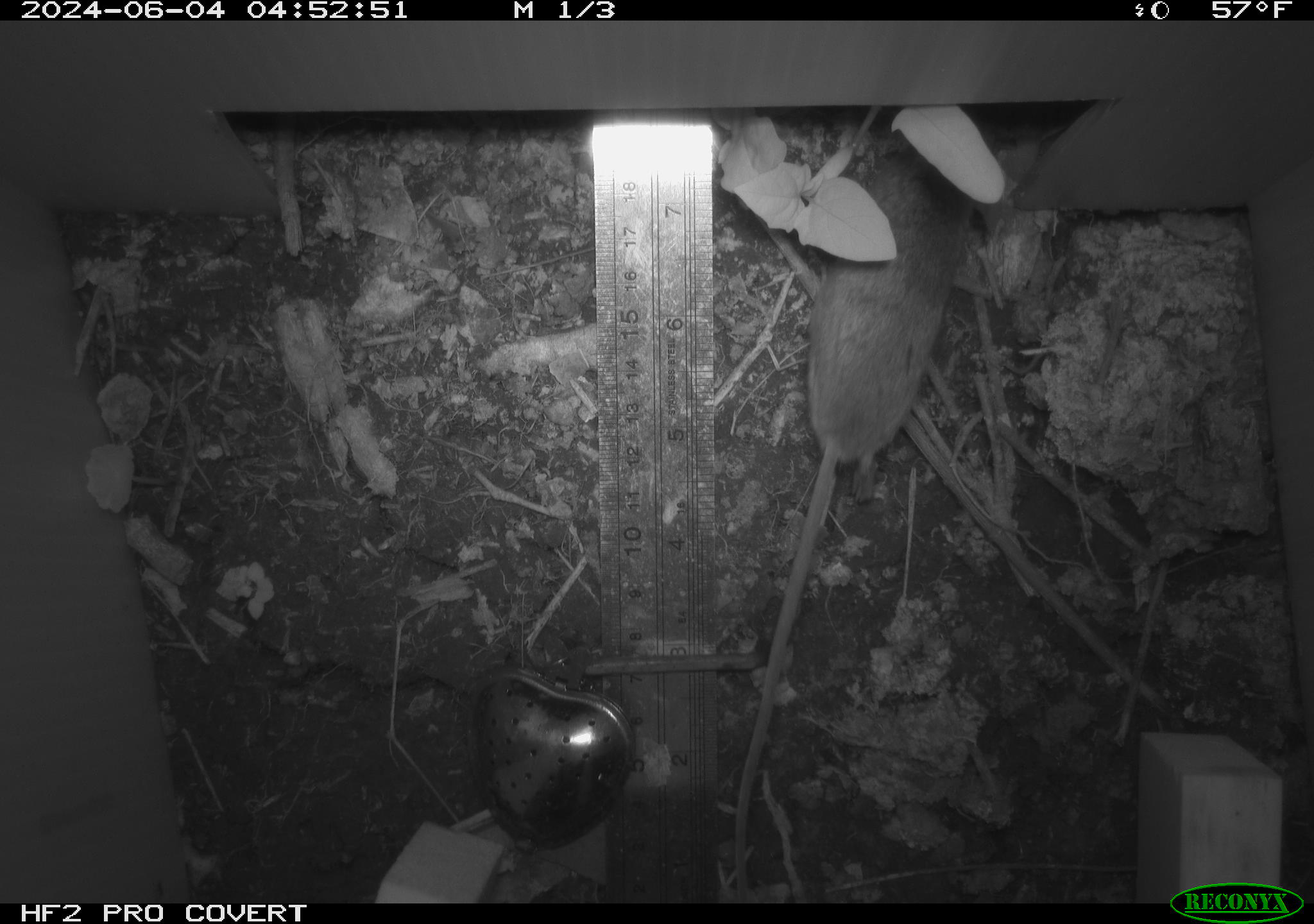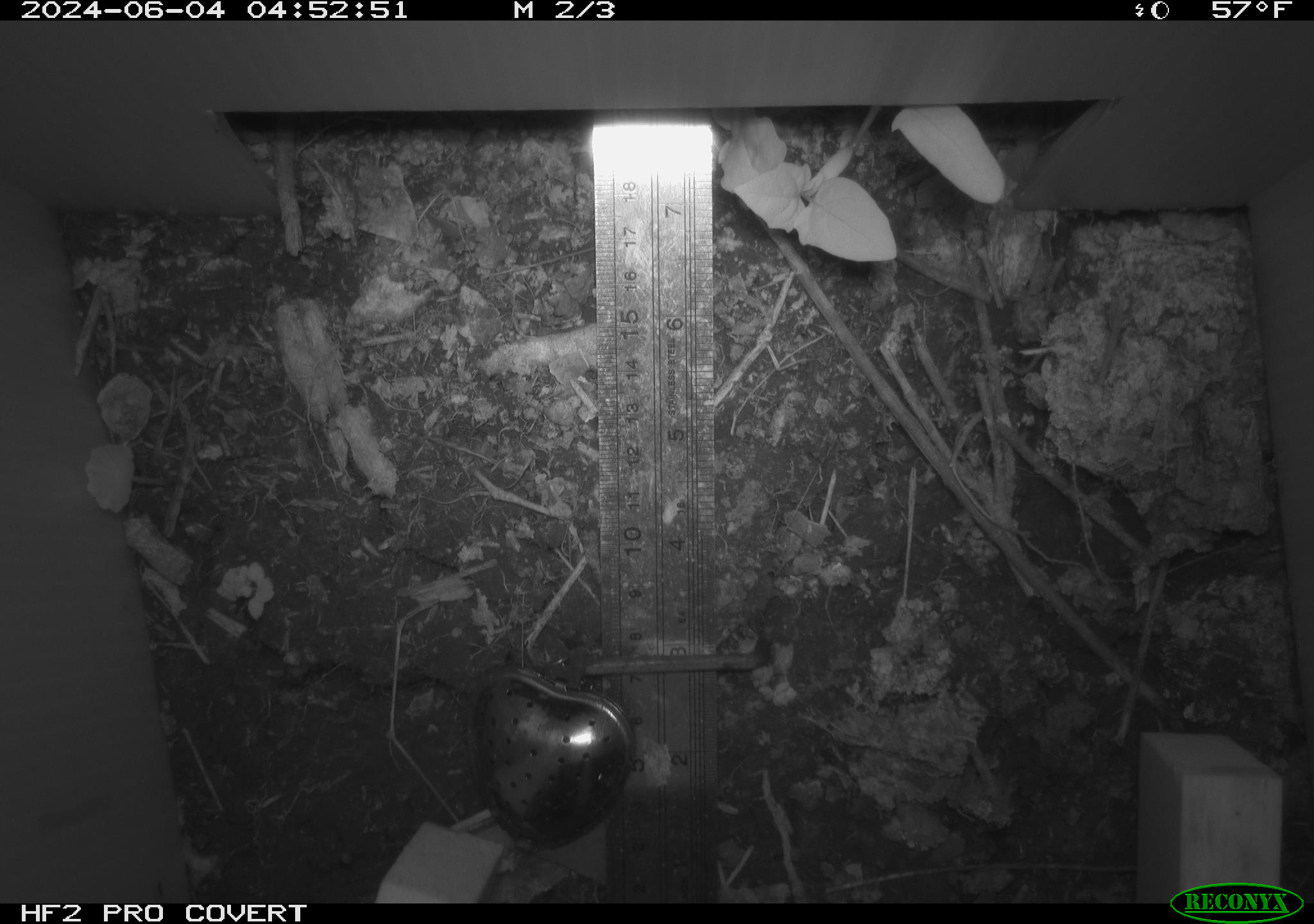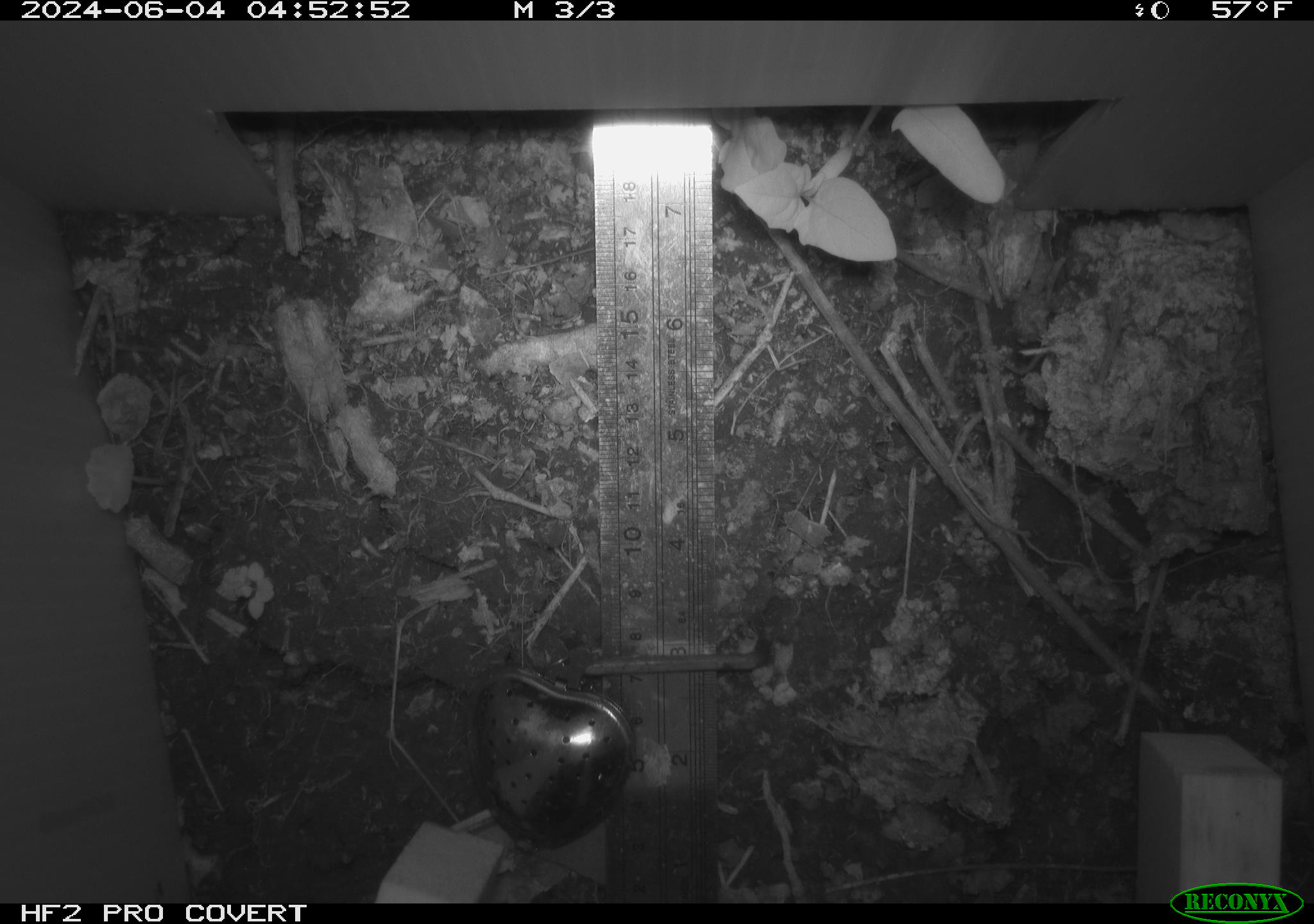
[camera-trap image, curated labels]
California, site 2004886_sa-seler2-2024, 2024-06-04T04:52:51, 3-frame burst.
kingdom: Animalia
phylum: Chordata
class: Mammalia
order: Rodentia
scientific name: Rodentia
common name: mouse species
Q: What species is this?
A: Mouse species (Rodentia).